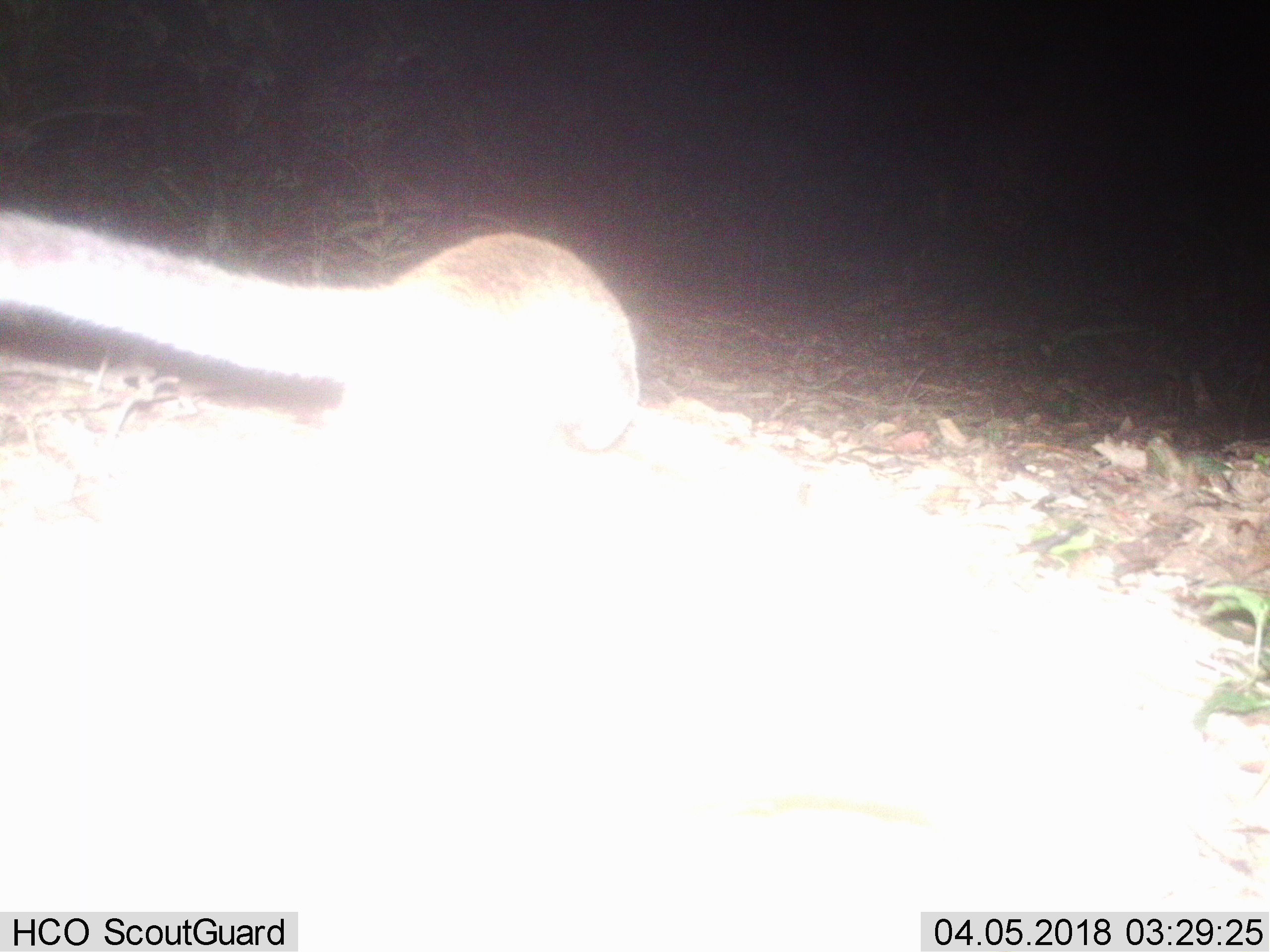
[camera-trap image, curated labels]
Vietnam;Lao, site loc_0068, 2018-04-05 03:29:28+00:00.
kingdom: Animalia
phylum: Chordata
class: Mammalia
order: Carnivora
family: Viverridae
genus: Paradoxurus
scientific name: Paradoxurus hermaphroditus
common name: common palm civet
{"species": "common palm civet (Paradoxurus hermaphroditus)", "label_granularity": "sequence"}